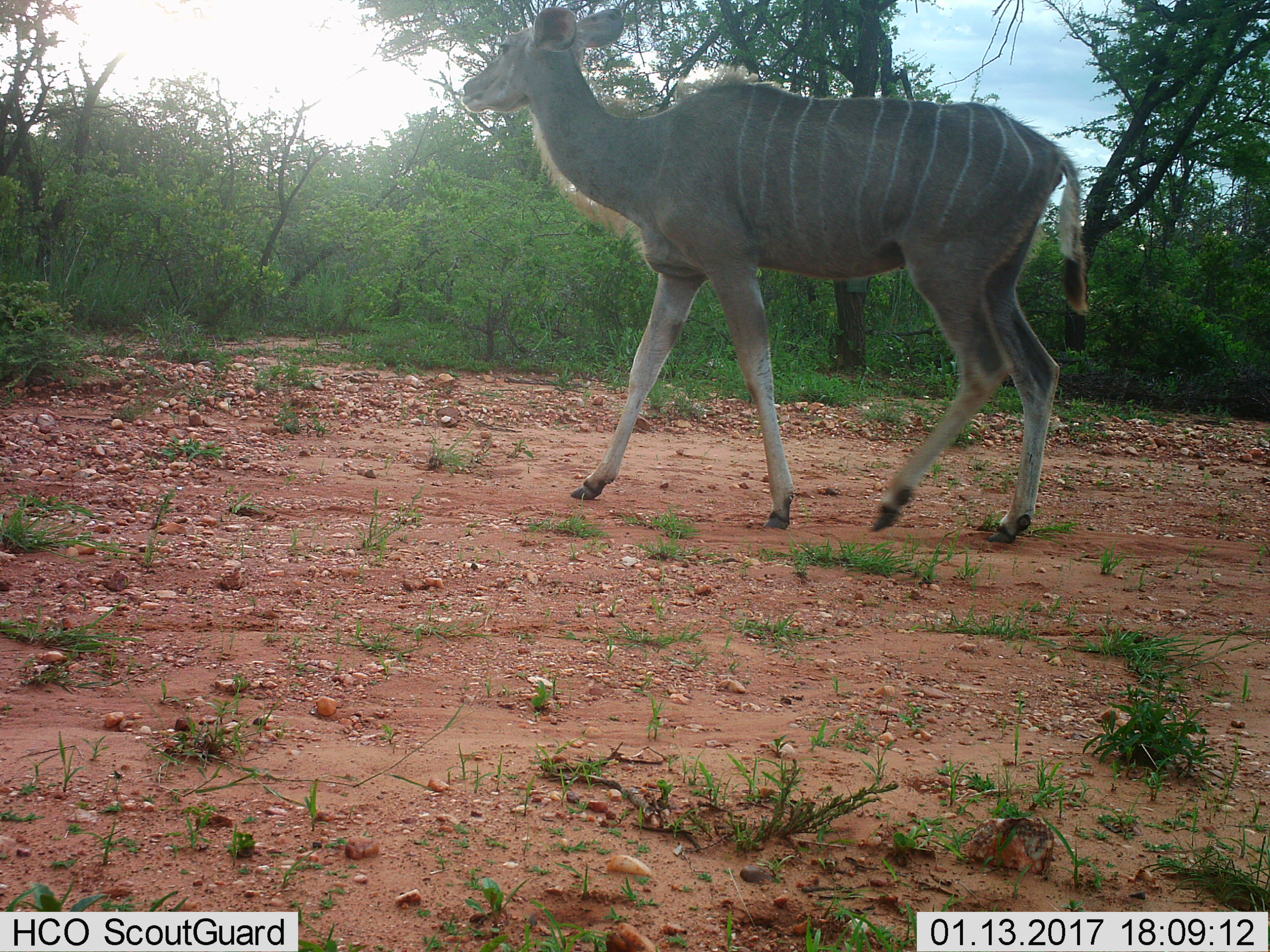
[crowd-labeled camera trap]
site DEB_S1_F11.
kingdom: Animalia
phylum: Chordata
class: Mammalia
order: Artiodactyla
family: Bovidae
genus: Tragelaphus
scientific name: Tragelaphus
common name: kudu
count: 1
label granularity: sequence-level